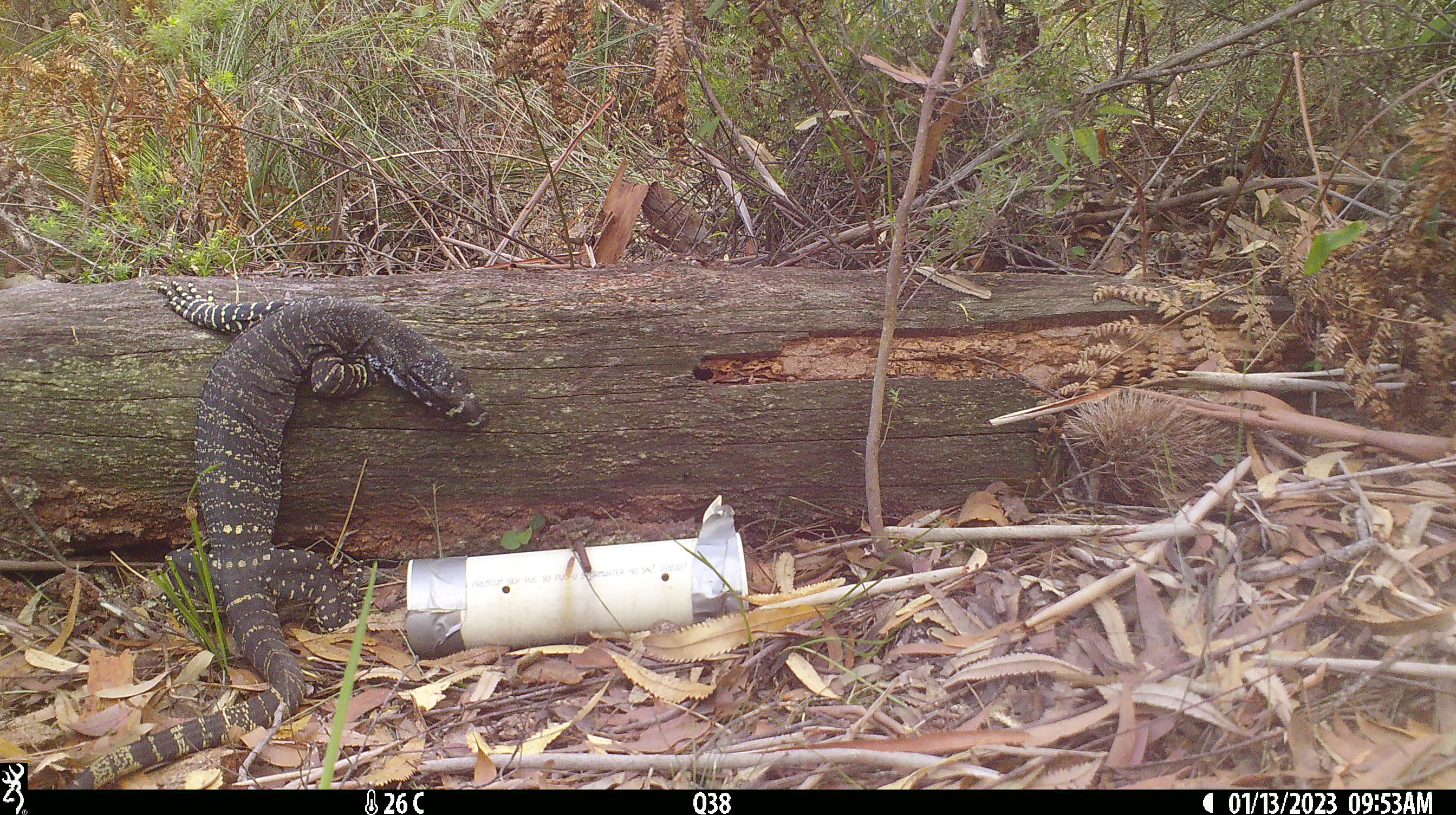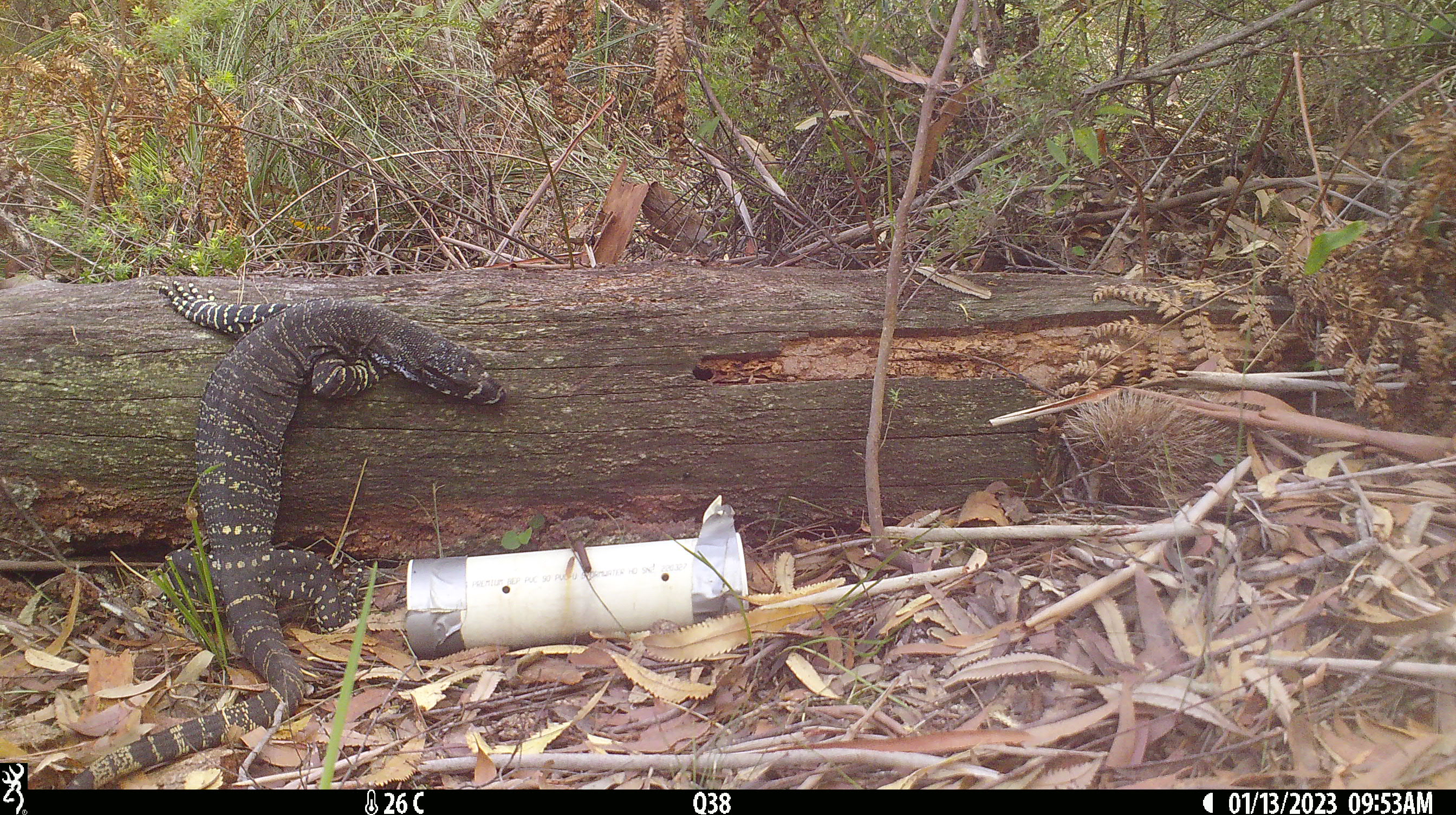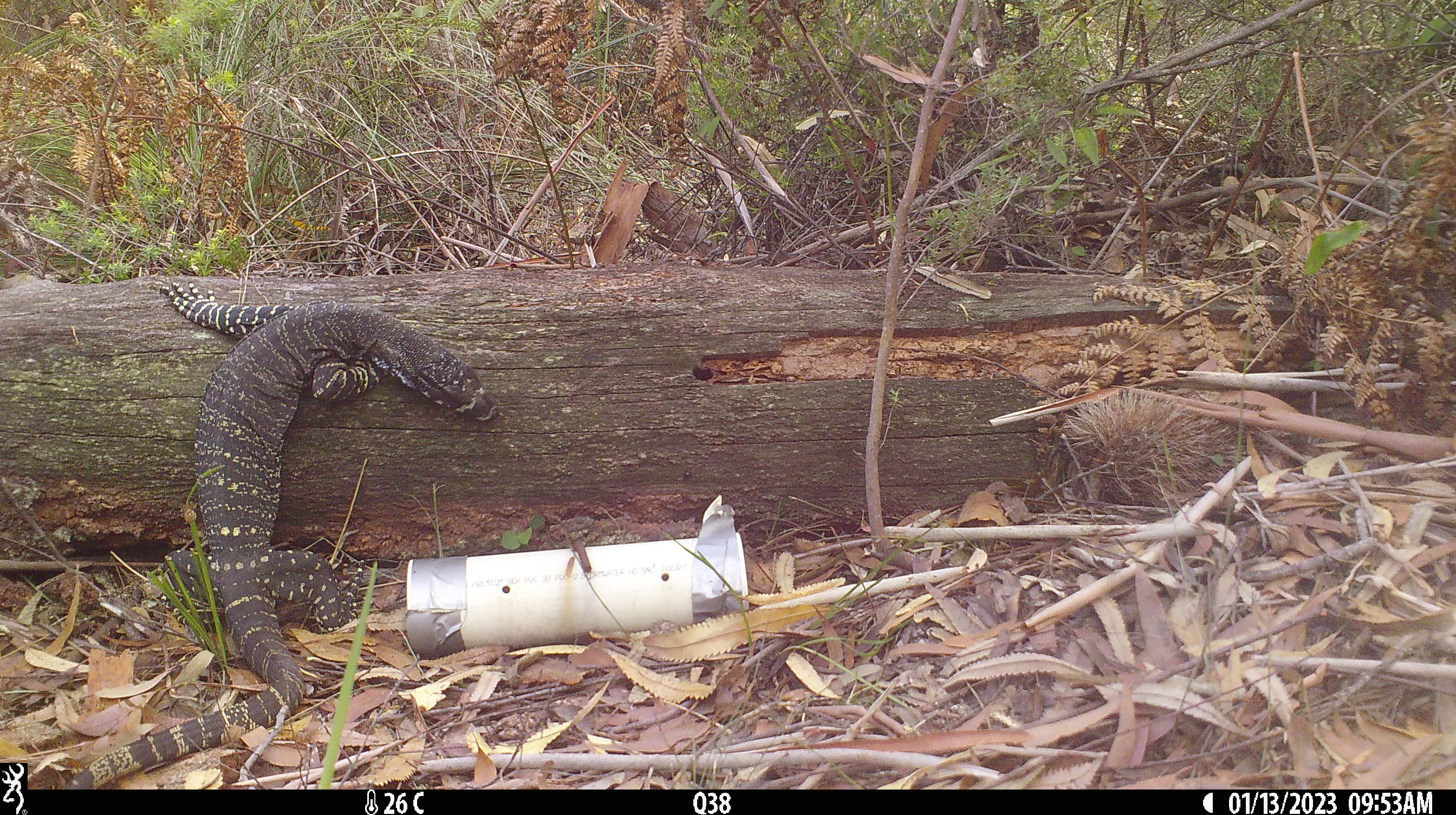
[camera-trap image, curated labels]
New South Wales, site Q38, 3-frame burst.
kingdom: Animalia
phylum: Chordata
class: Reptilia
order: Squamata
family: Varanidae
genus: Varanus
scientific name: Varanus varius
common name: lace monitor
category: goanna